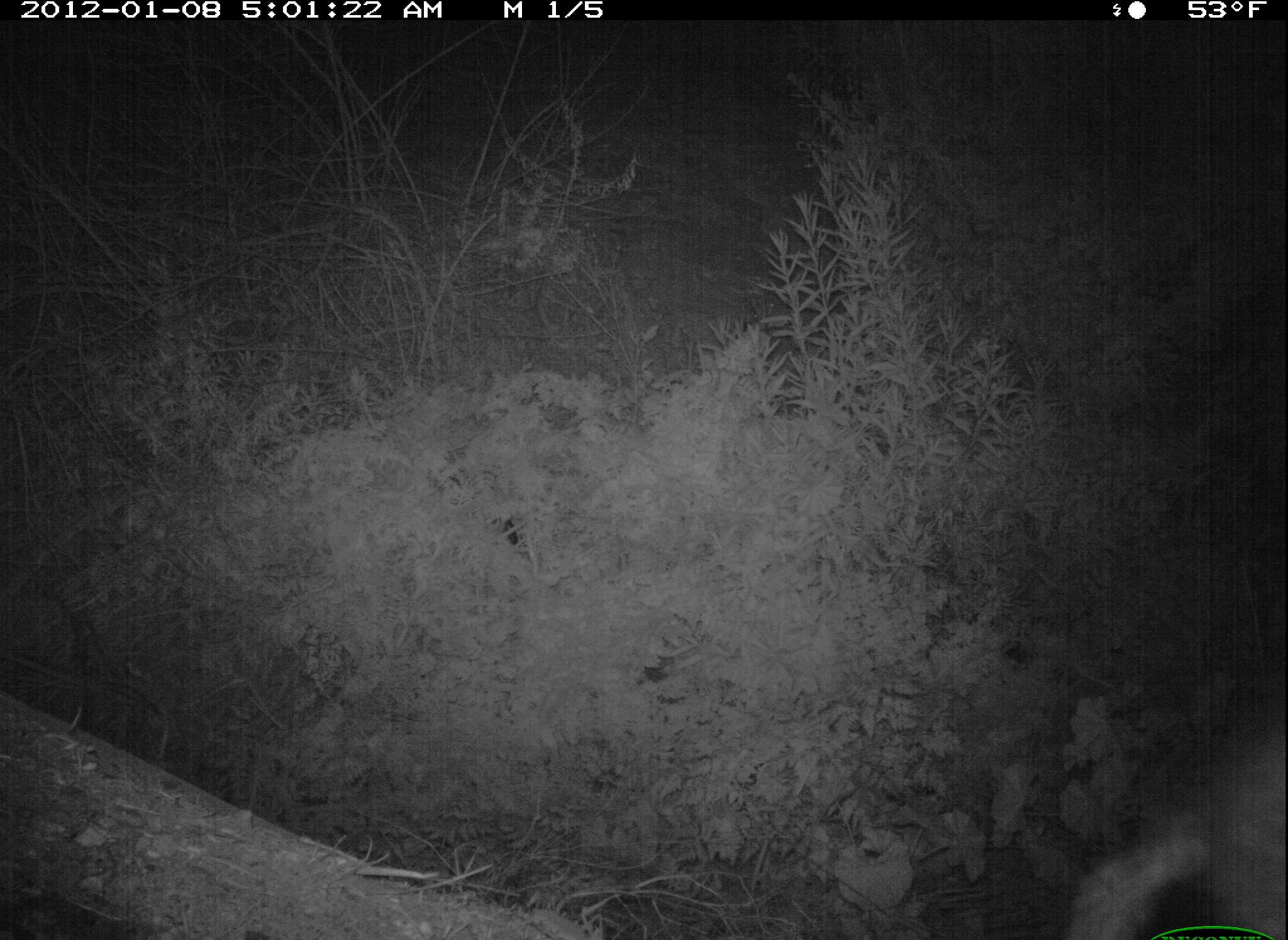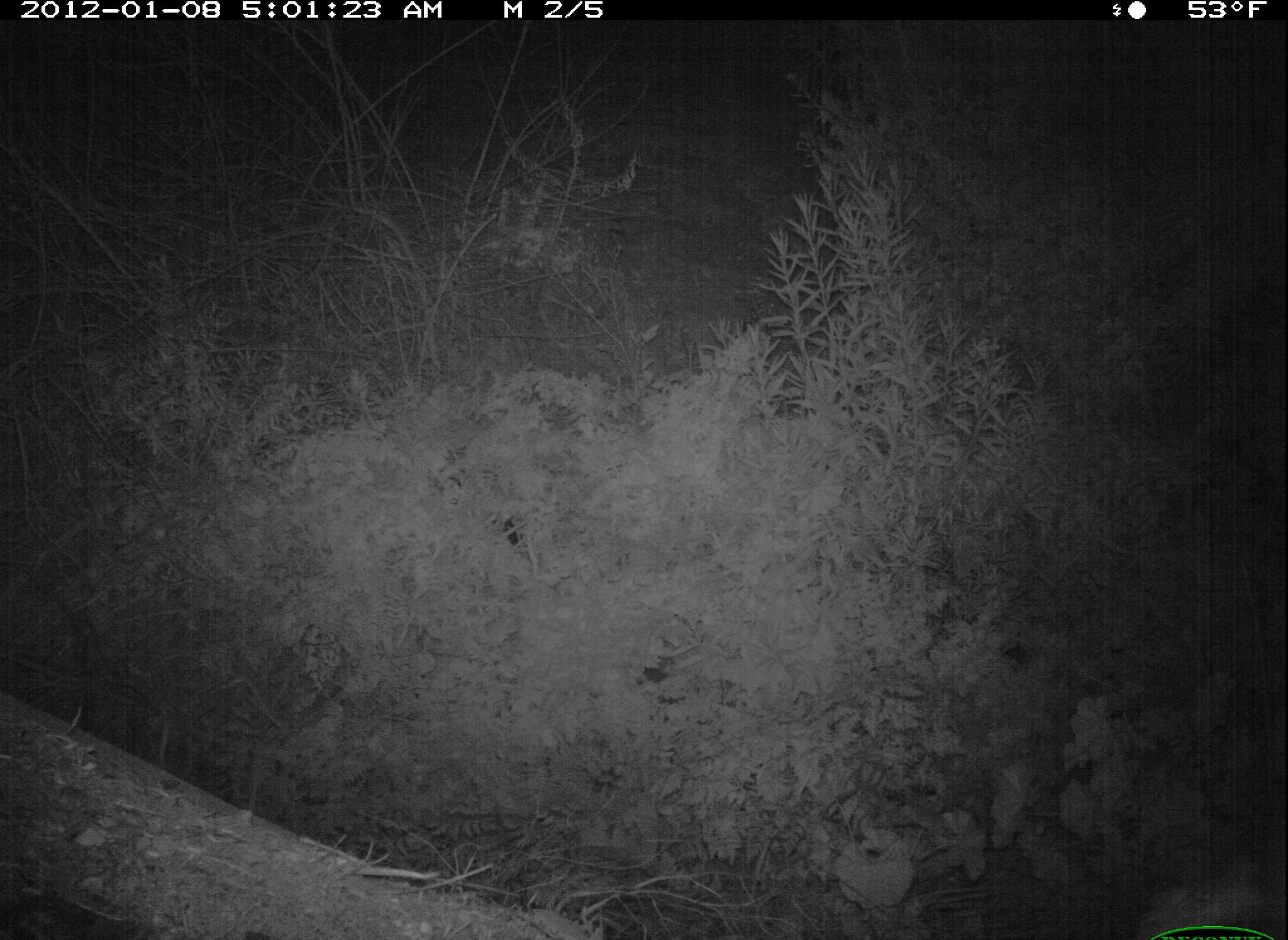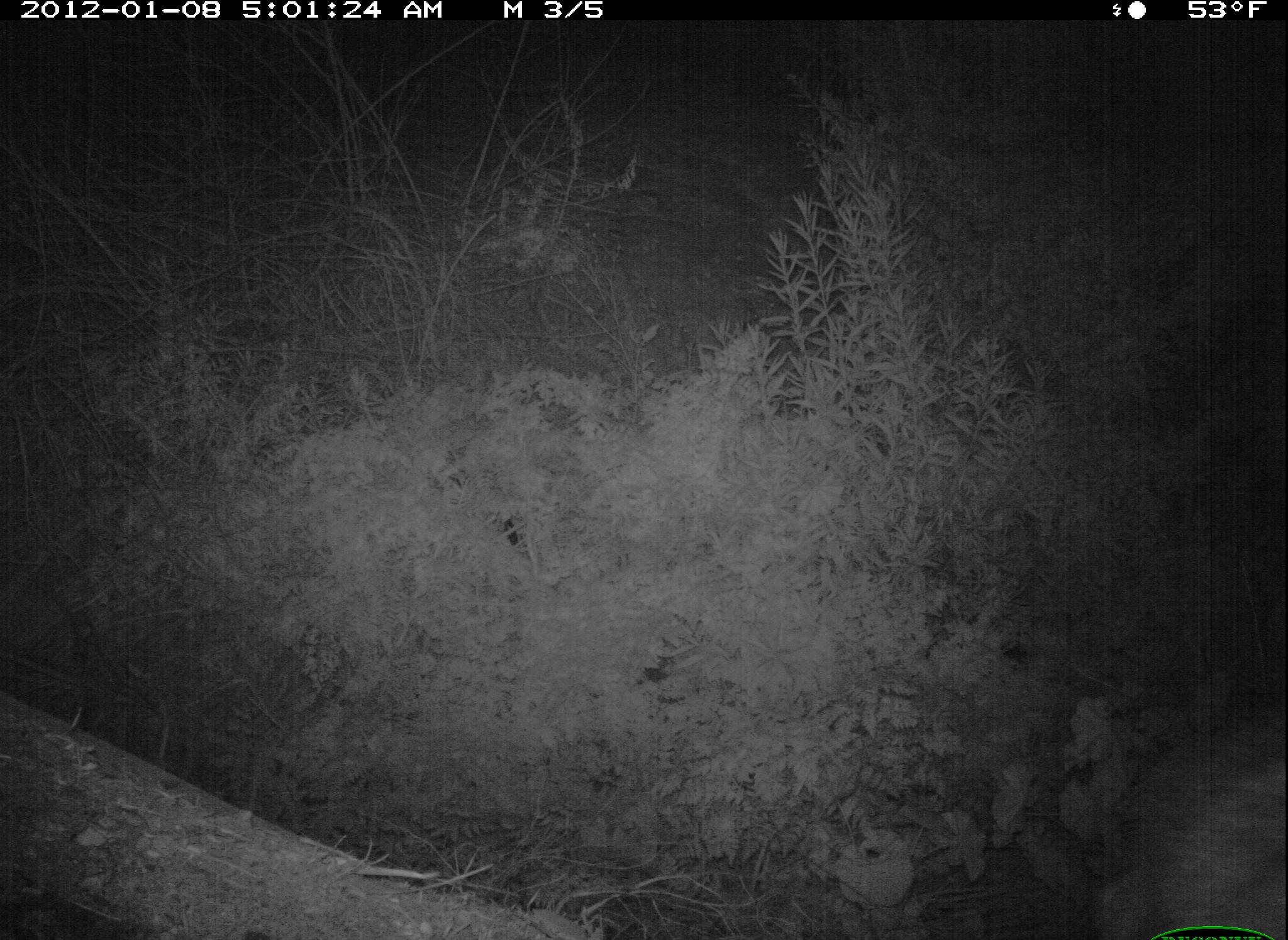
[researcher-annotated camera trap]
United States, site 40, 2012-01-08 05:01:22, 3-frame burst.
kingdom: Animalia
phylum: Chordata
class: Mammalia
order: Carnivora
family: Procyonidae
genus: Procyon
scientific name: Procyon lotor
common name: raccoon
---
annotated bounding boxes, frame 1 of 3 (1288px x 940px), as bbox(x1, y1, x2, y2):
raccoon: bbox(1051, 689, 1285, 940)